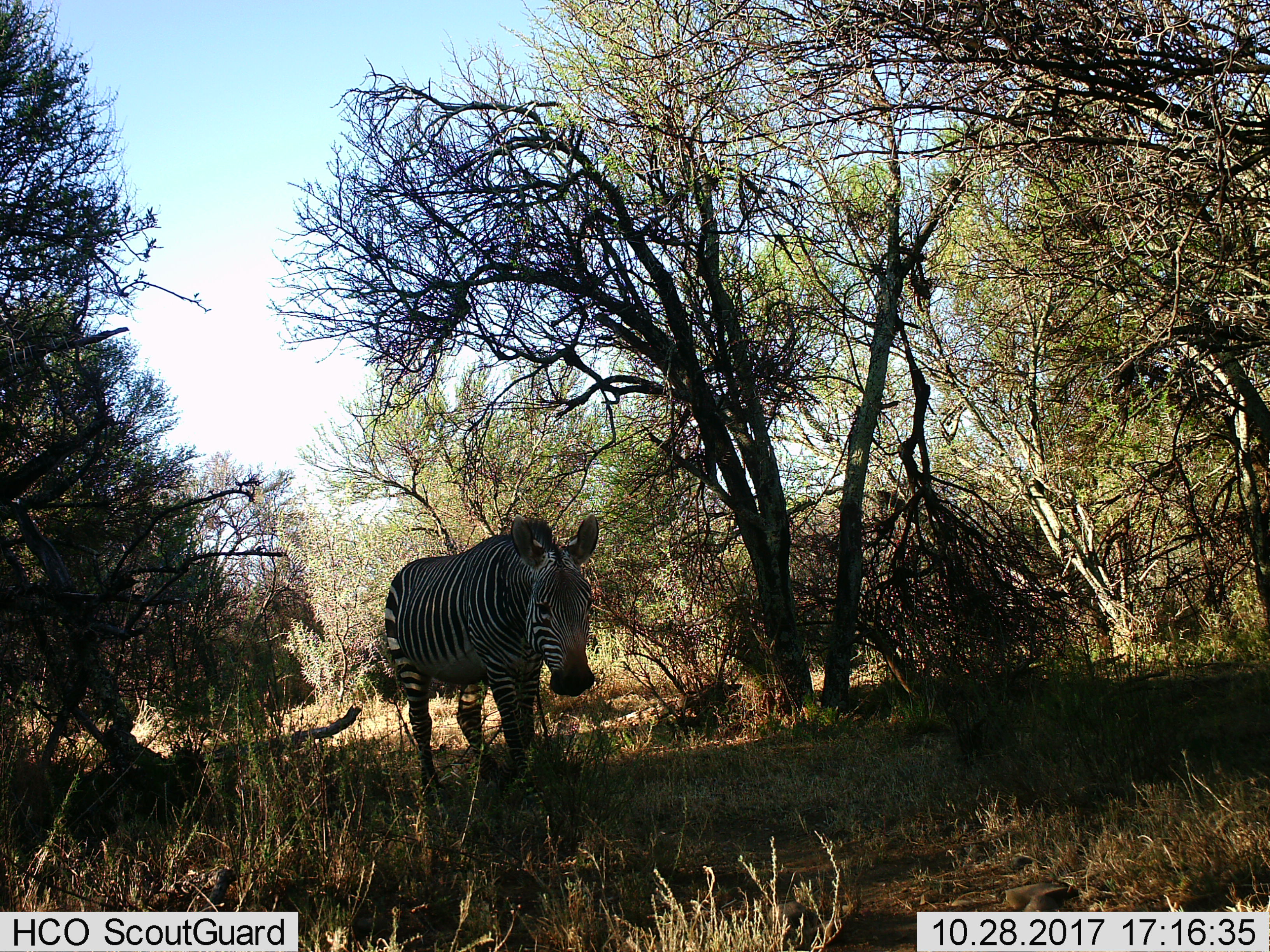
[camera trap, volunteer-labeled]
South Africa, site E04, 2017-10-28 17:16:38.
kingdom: Animalia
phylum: Chordata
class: Mammalia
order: Perissodactyla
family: Equidae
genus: Equus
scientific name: Equus zebra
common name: mountain zebra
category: zebramountain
Zebramountain (mountain zebra) (Equus zebra), count 1. Behavior (volunteer vote fractions): standing 25%, resting 0%, moving 75%, interacting 0%. Young present (vote fraction): 0%. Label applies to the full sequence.